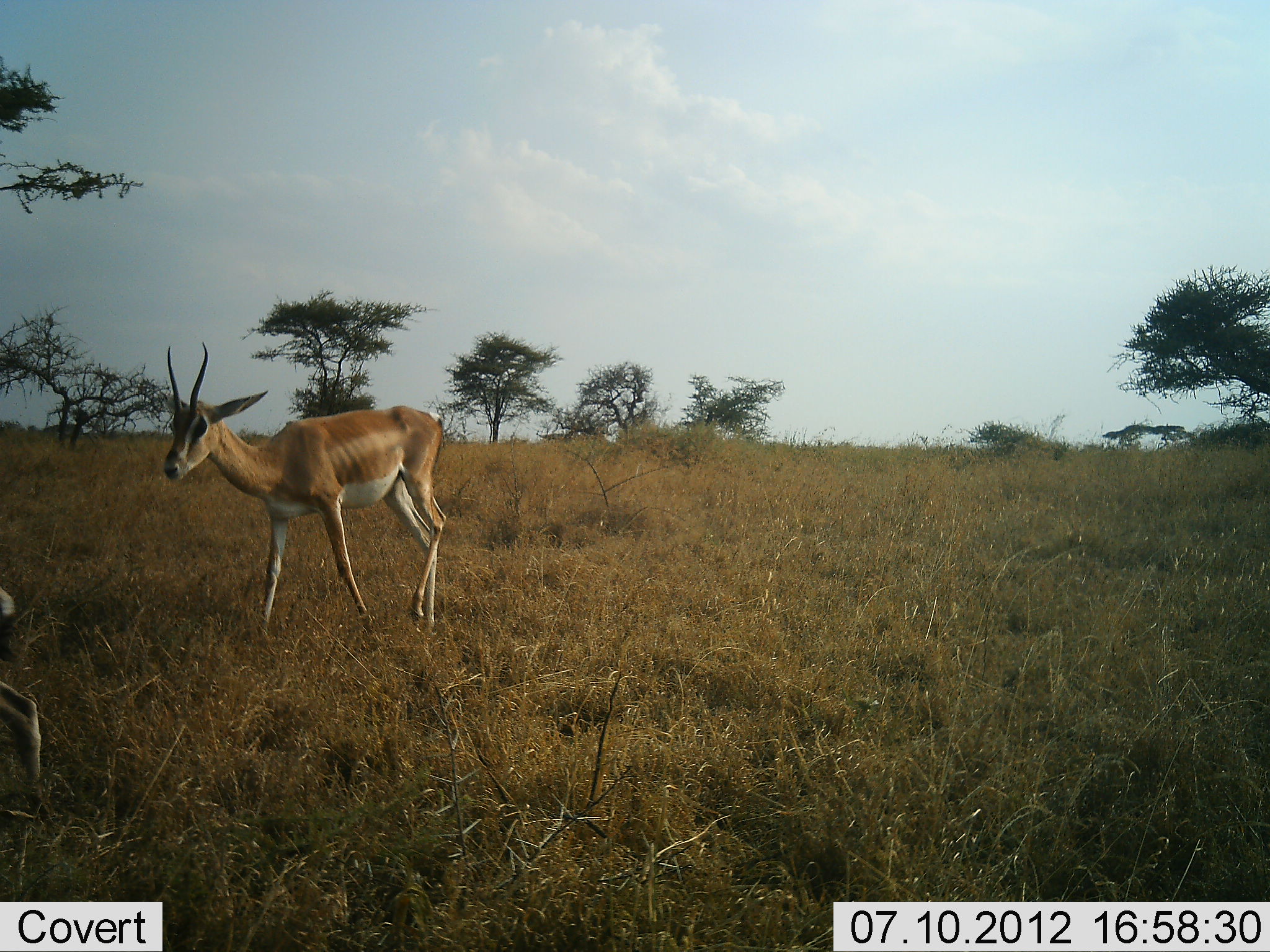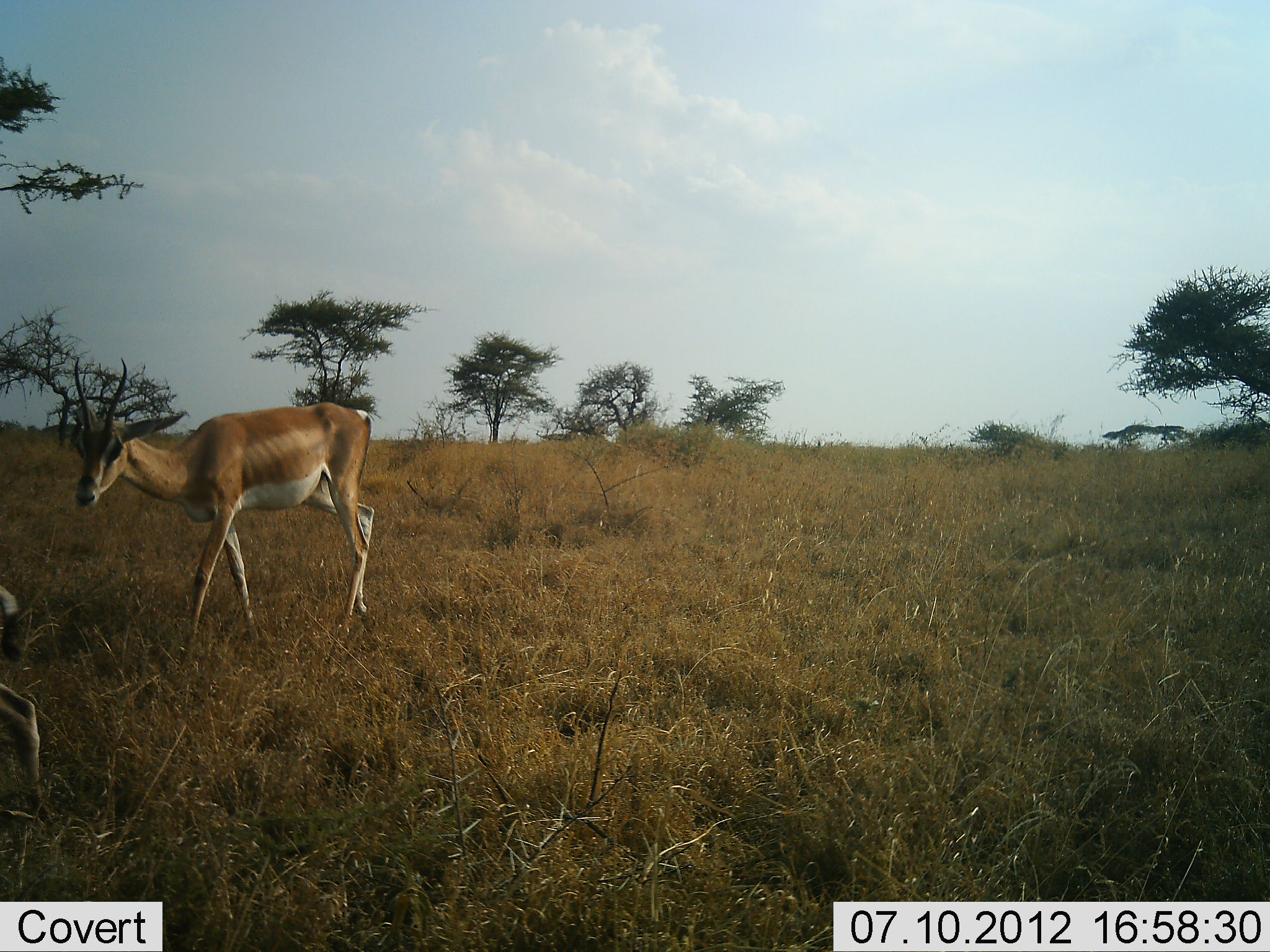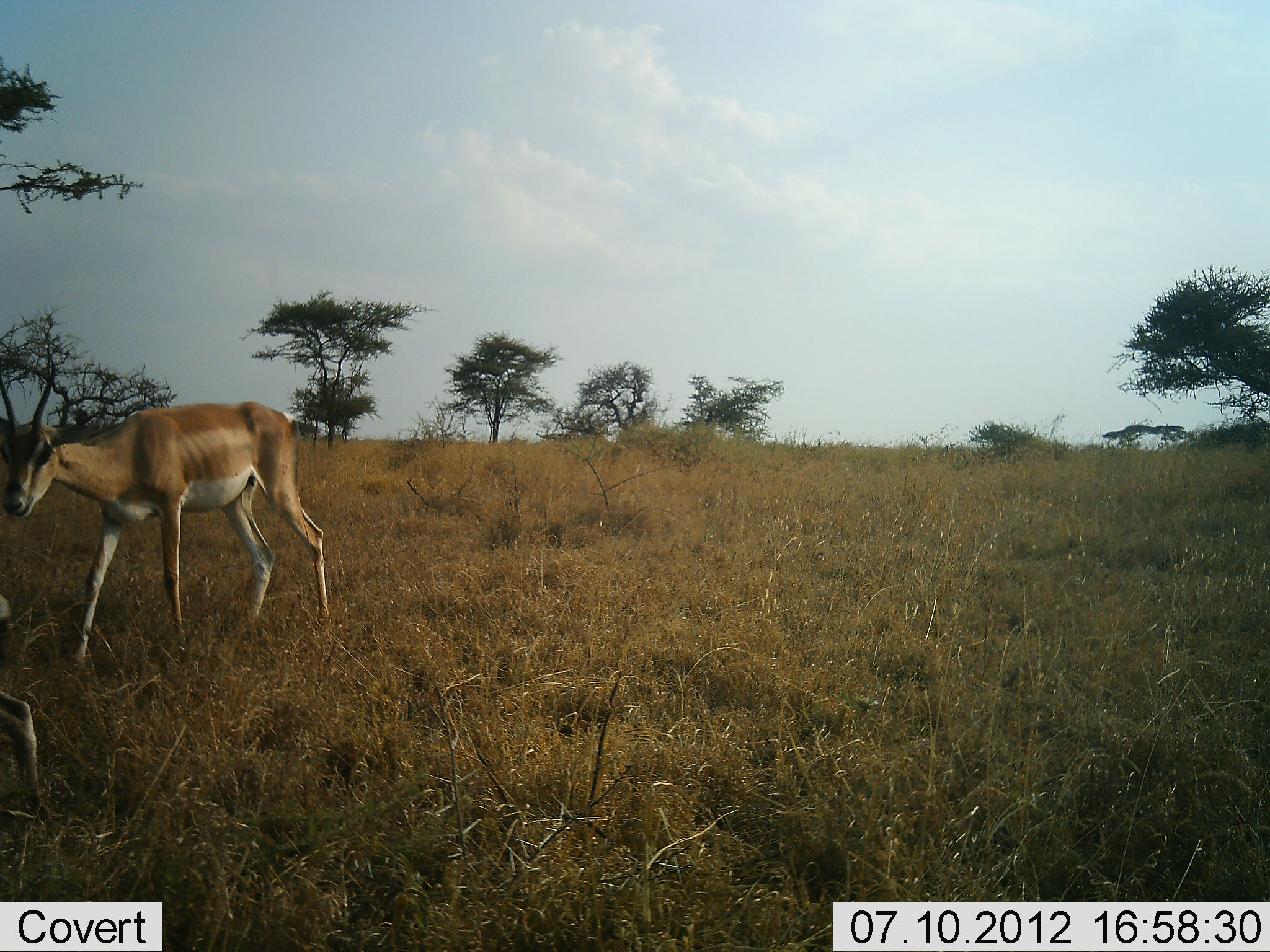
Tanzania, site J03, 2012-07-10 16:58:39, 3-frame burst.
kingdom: Animalia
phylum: Chordata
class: Mammalia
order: Artiodactyla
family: Bovidae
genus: Nanger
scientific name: Nanger granti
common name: grant's gazelle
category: gazellegrants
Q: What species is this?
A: Gazellegrants (grant's gazelle) (Nanger granti).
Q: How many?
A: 1.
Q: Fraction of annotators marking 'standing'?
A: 10%.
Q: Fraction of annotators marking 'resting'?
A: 0%.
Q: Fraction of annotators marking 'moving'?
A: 100%.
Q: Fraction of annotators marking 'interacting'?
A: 0%.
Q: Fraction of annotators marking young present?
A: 0%.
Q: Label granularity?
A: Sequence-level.